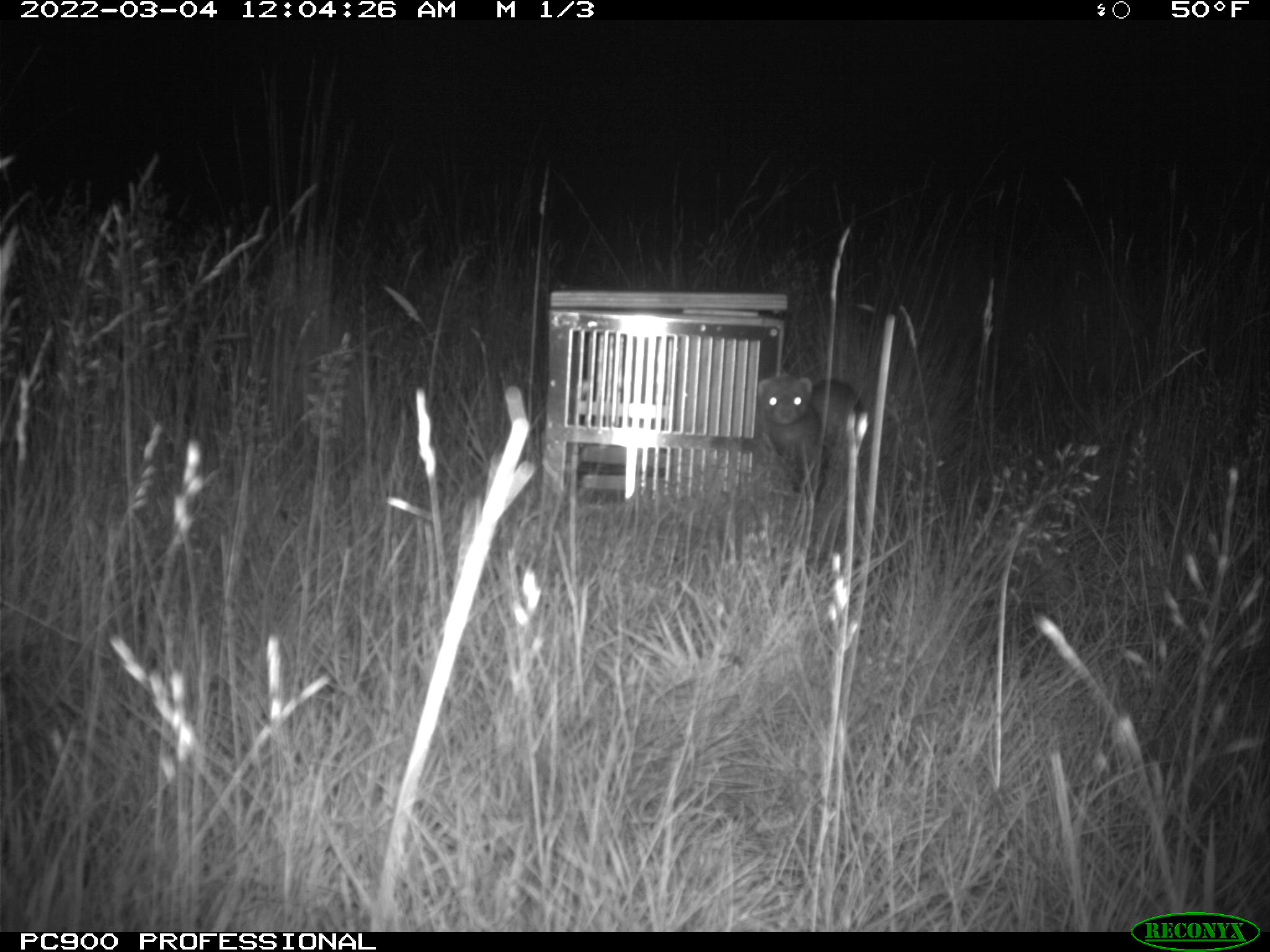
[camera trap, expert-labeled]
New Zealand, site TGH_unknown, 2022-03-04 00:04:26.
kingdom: Animalia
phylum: Chordata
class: Mammalia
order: Carnivora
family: Mustelidae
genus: Mustela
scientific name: Mustela furo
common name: ferret